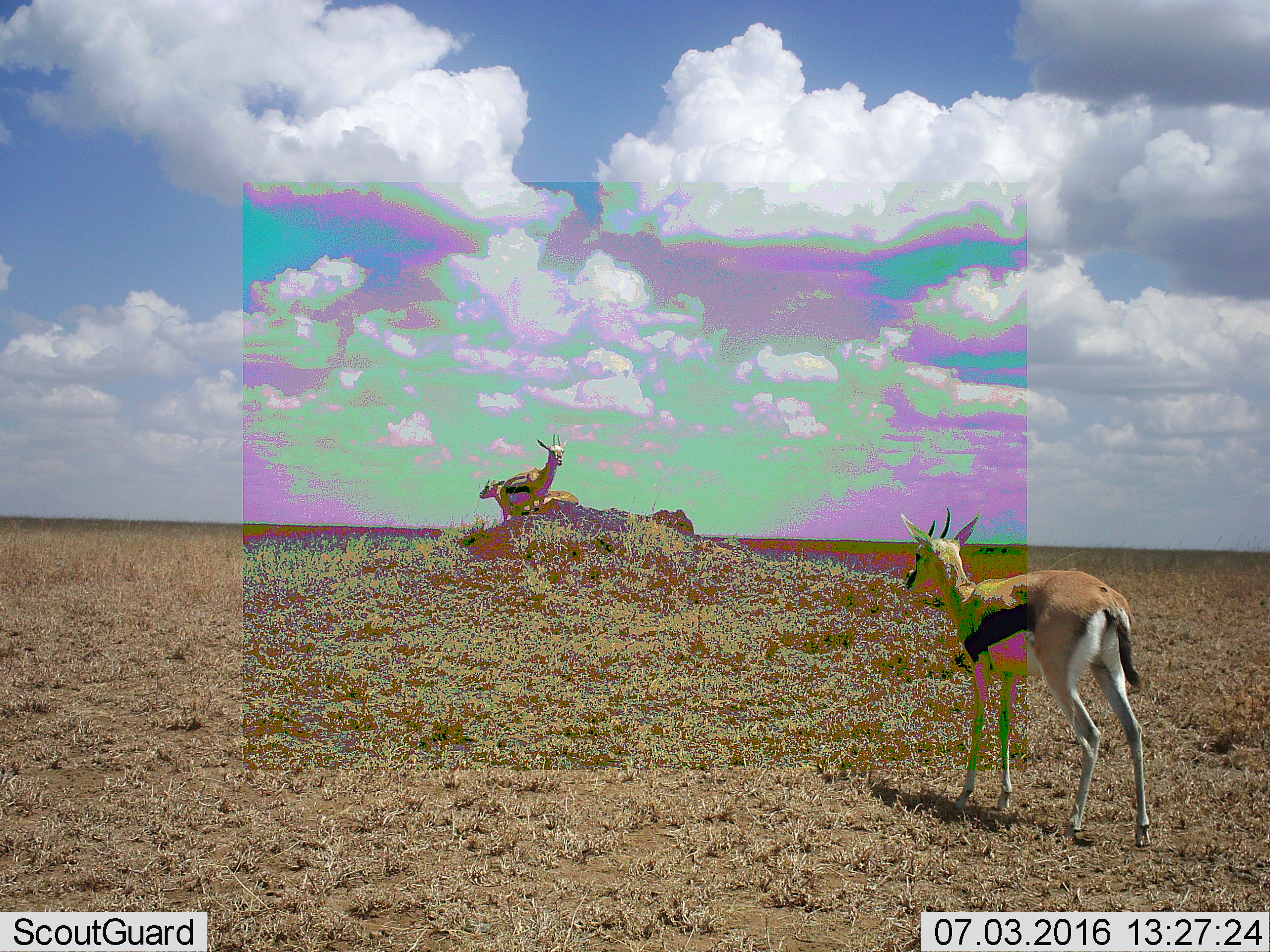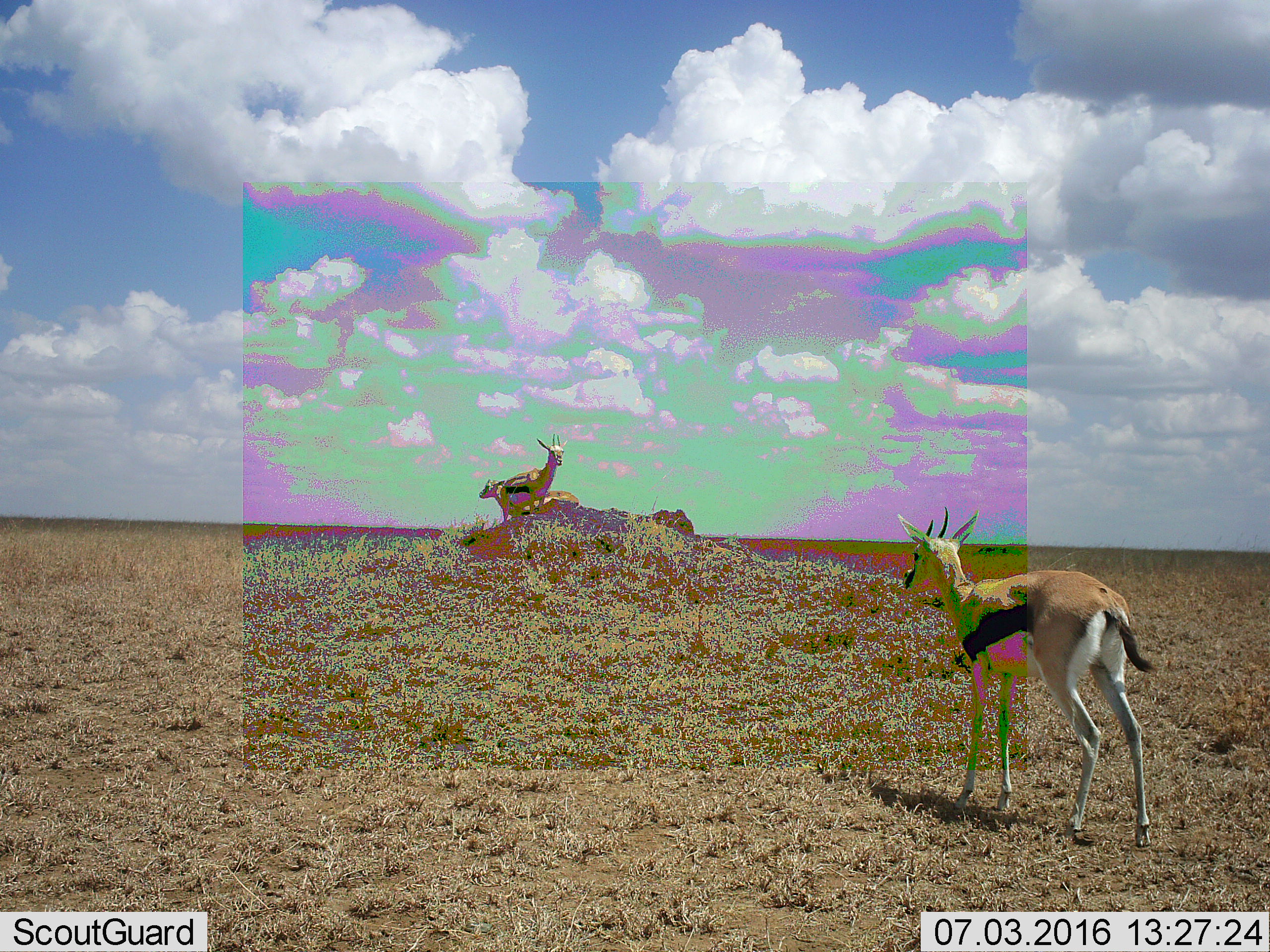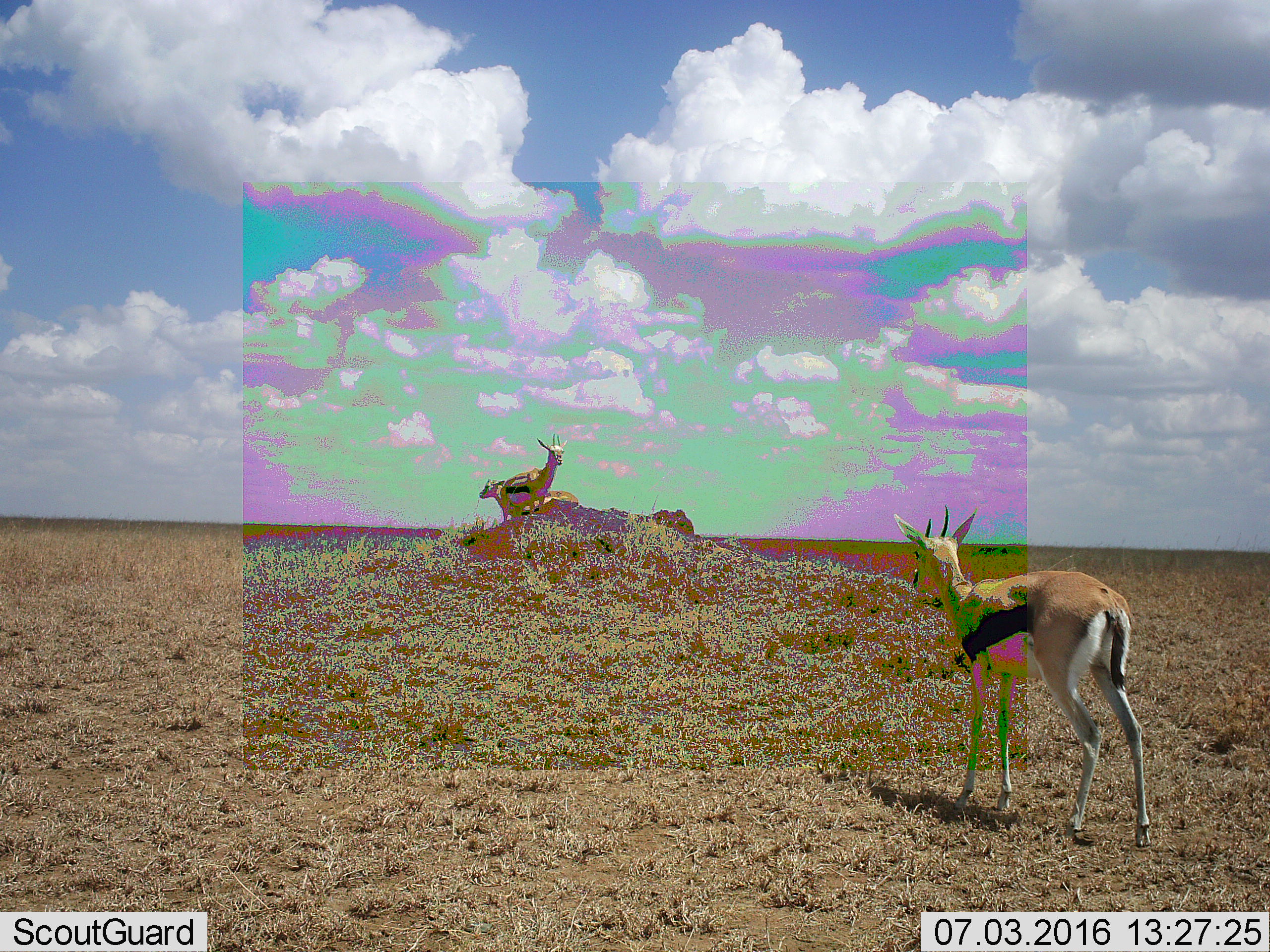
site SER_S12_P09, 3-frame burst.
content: unidentified animal